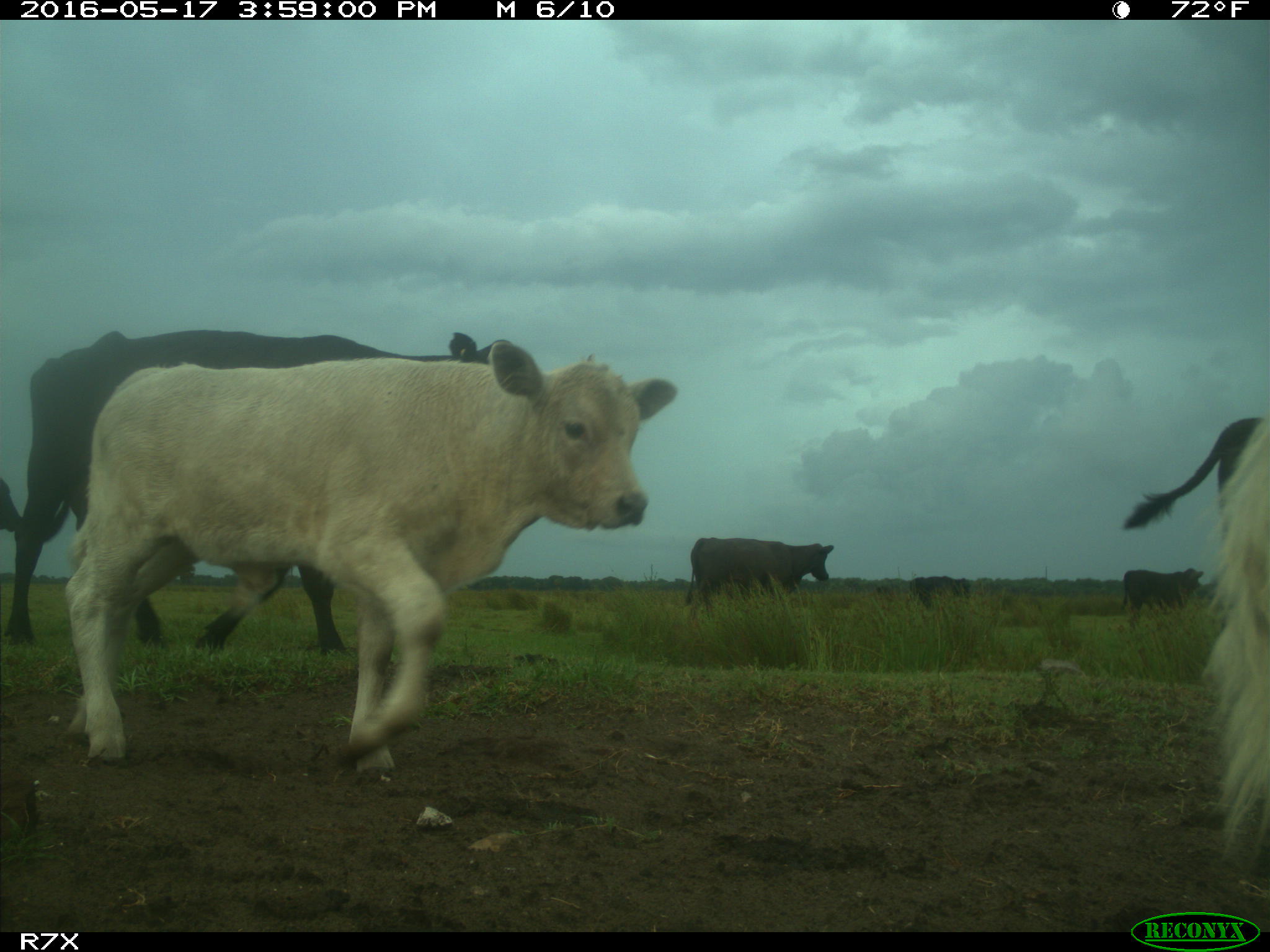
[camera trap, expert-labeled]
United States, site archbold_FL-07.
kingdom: Animalia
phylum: Chordata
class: Mammalia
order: Artiodactyla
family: Bovidae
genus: Bos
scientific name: Bos taurus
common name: domestic cow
Bos taurus (domestic cow).